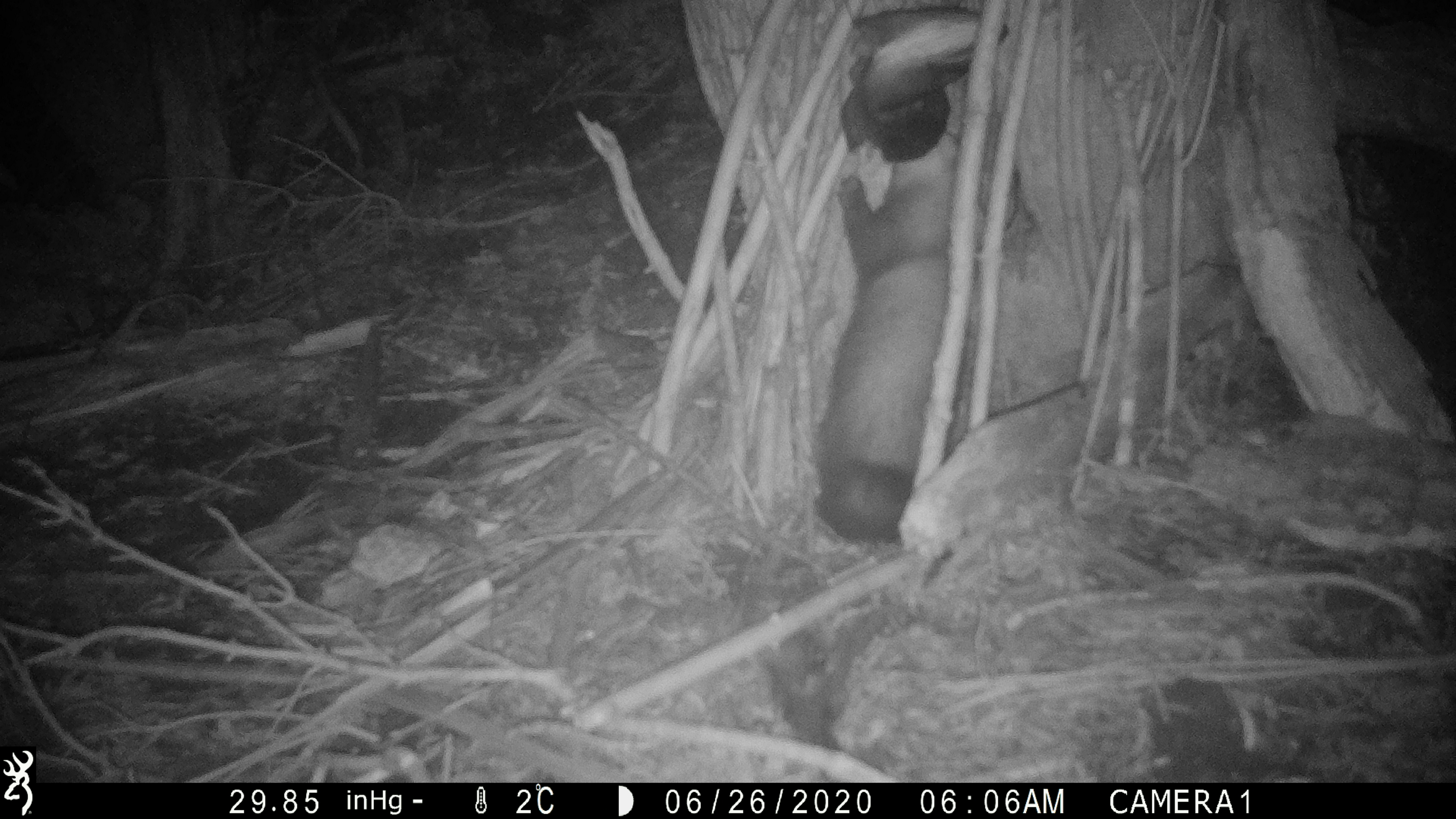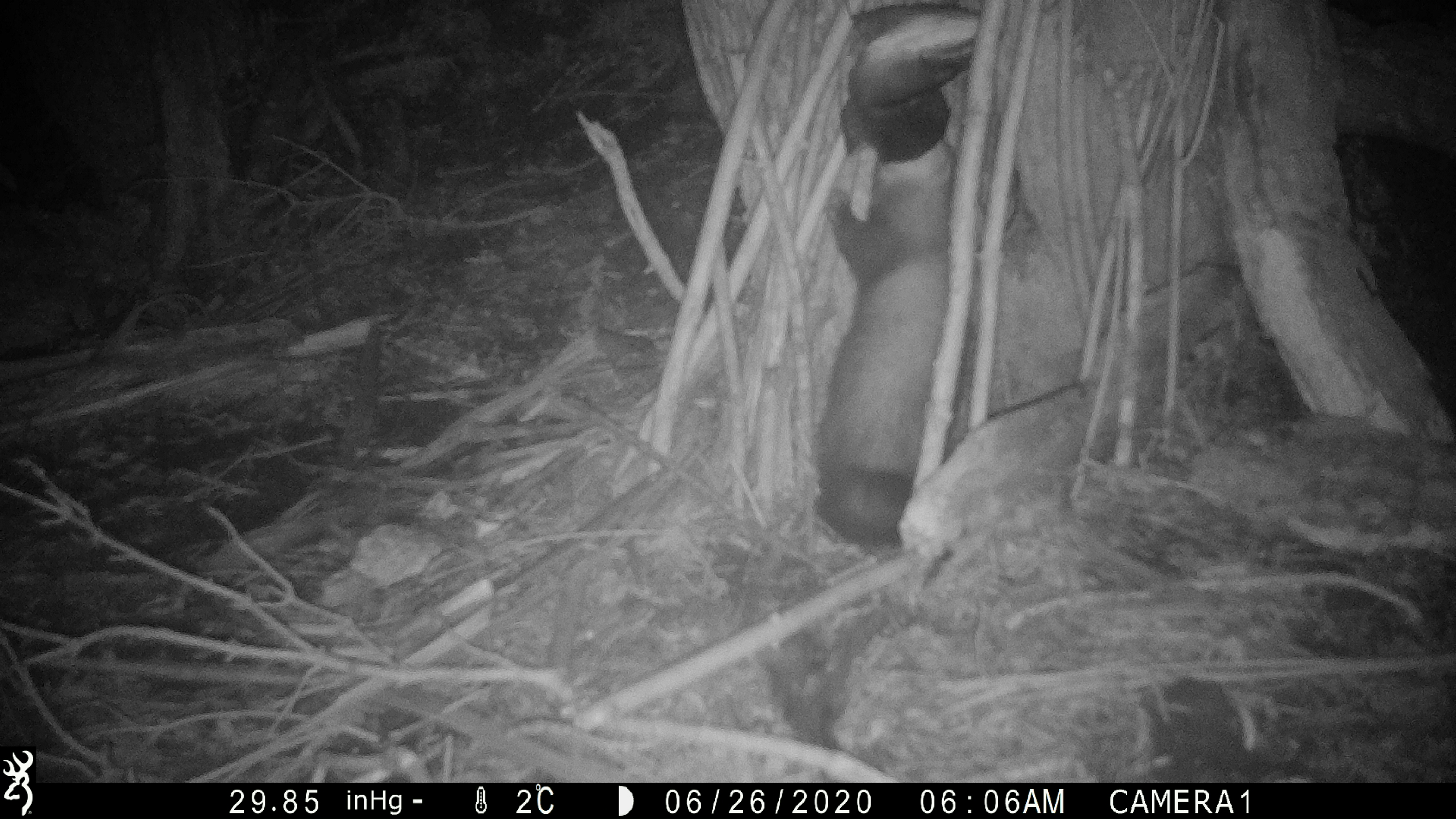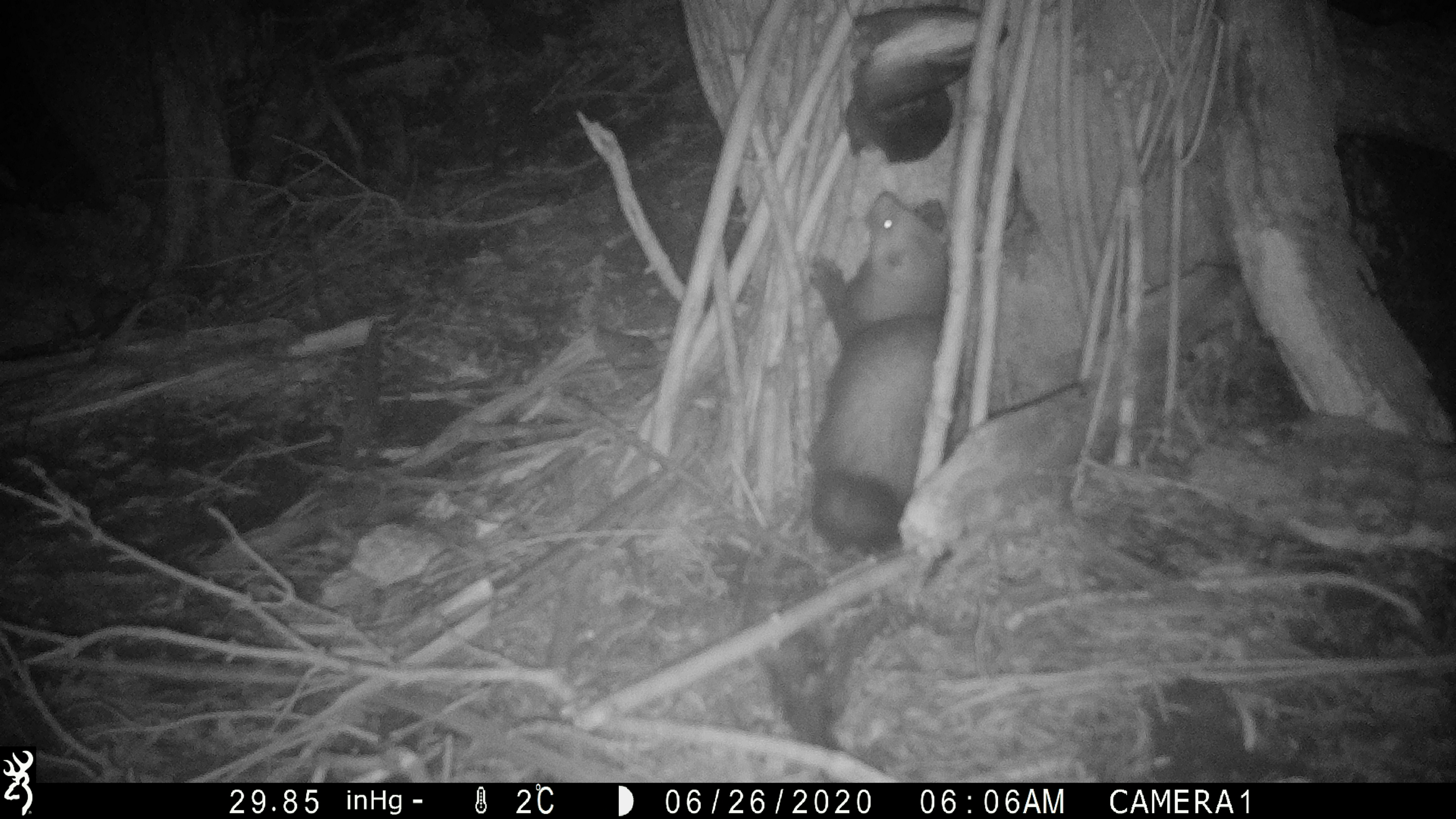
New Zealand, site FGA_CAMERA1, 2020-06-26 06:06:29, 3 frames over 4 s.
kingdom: Animalia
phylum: Chordata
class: Mammalia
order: Carnivora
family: Mustelidae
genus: Mustela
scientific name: Mustela furo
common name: ferret